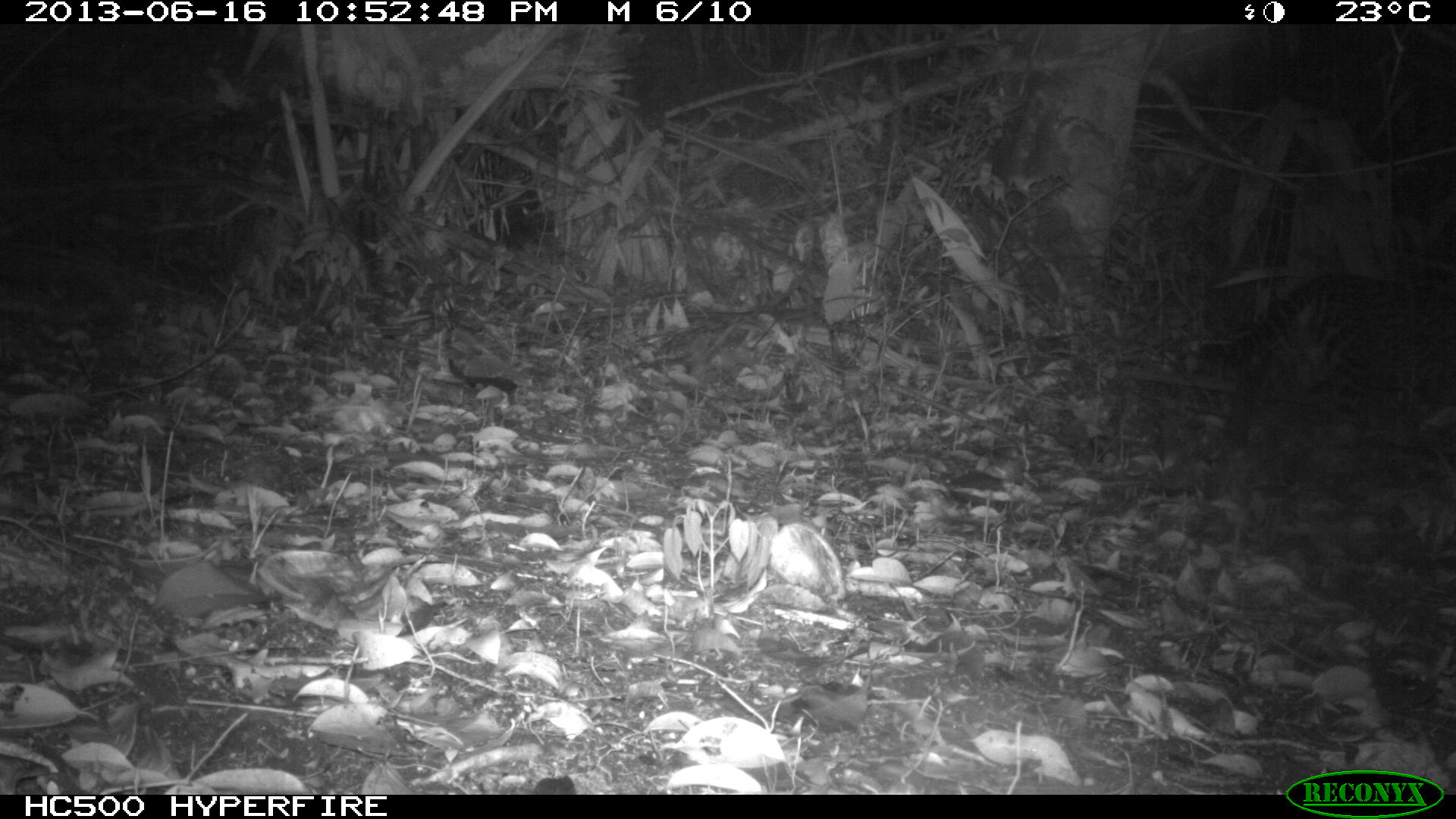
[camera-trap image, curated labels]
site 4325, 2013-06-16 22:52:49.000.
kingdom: Animalia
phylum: Chordata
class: Mammalia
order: Carnivora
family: Felidae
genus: Leopardus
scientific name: Leopardus pardalis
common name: ocelot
Leopardus pardalis (ocelot), count 1, sex male.